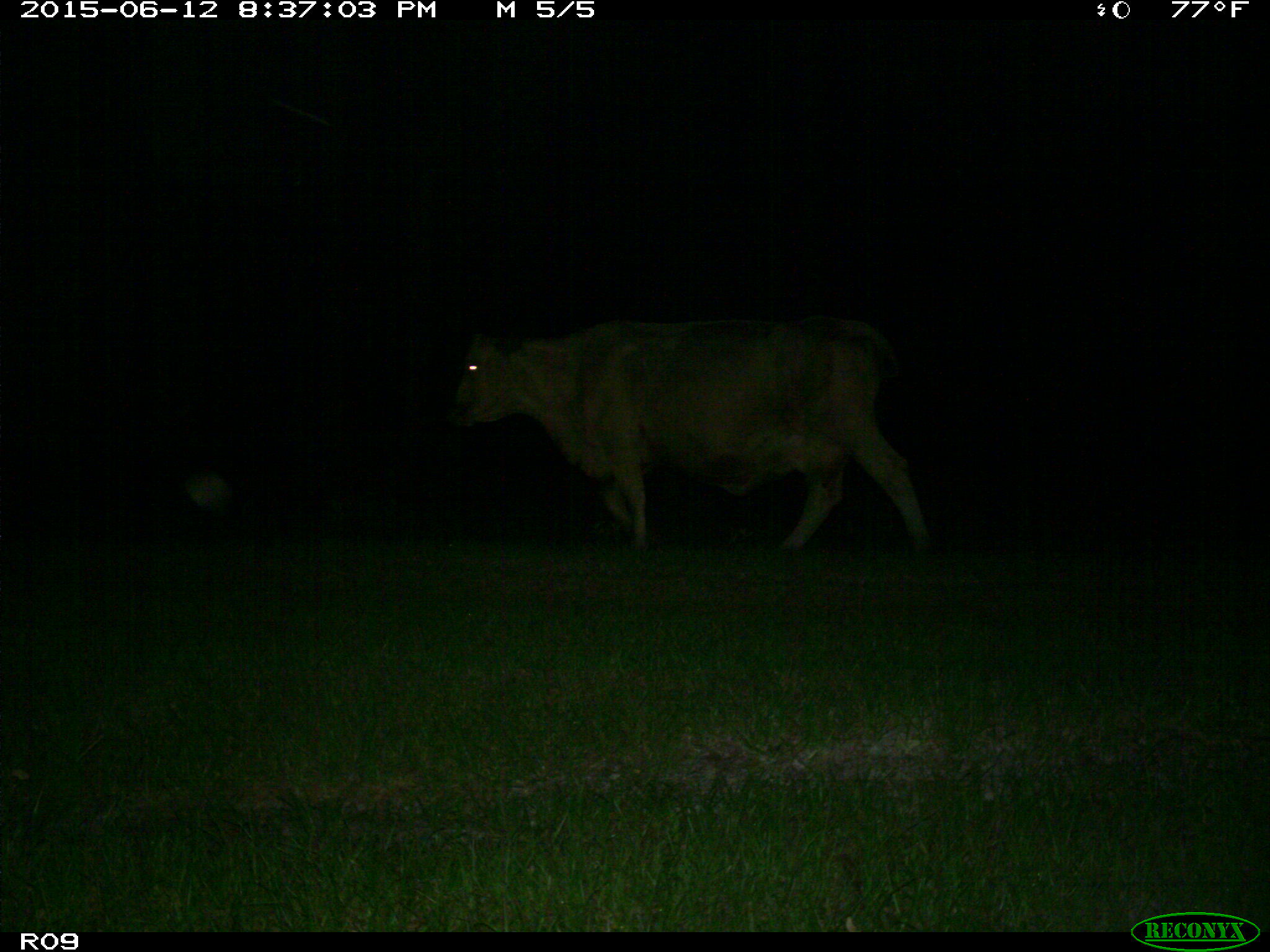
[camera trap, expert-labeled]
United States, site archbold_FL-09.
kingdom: Animalia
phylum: Chordata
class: Mammalia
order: Artiodactyla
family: Bovidae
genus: Bos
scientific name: Bos taurus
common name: domestic cow